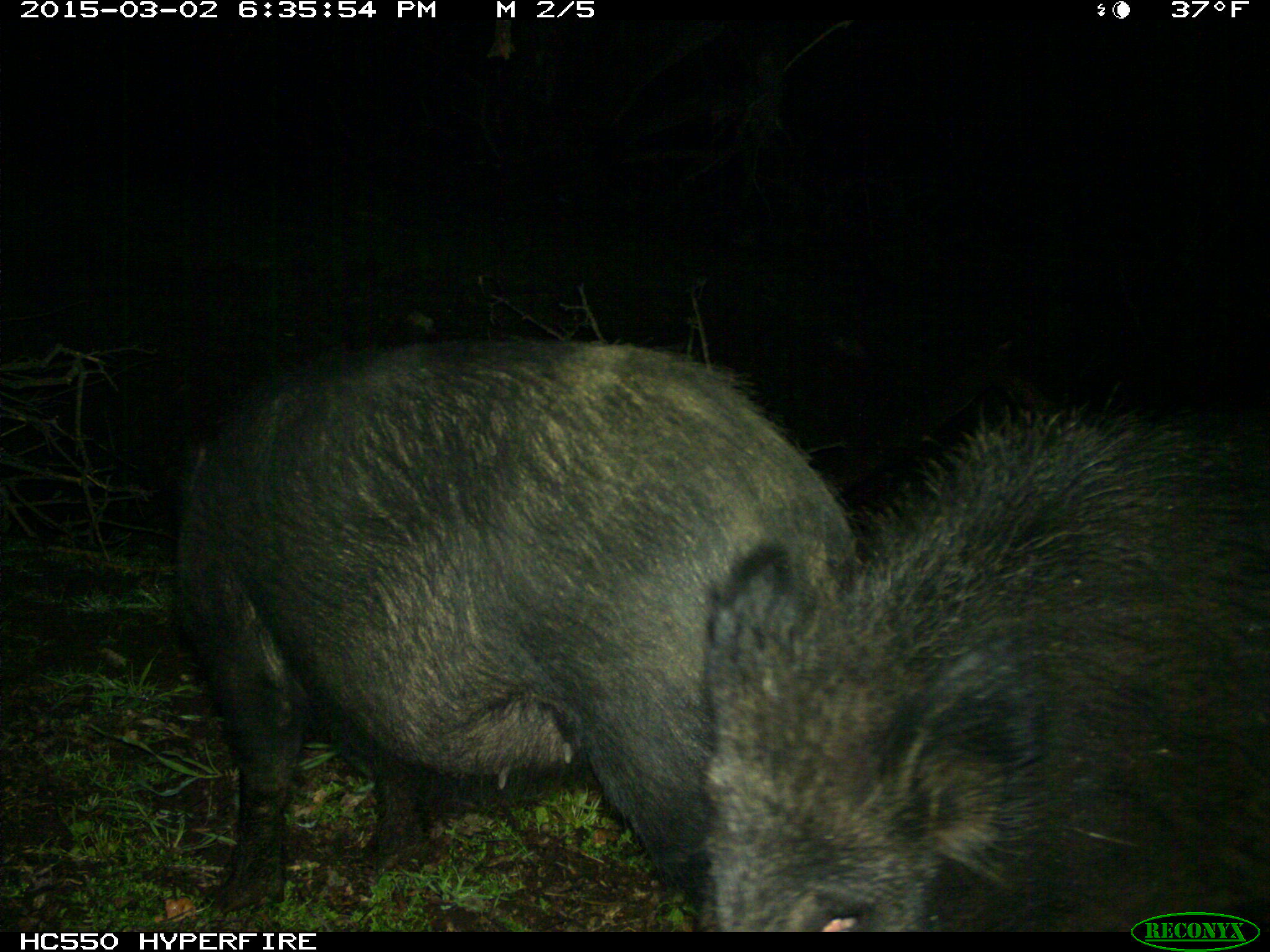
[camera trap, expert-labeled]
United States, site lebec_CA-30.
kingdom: Animalia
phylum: Chordata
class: Mammalia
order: Artiodactyla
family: Suidae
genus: Sus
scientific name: Sus scrofa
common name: wild boar